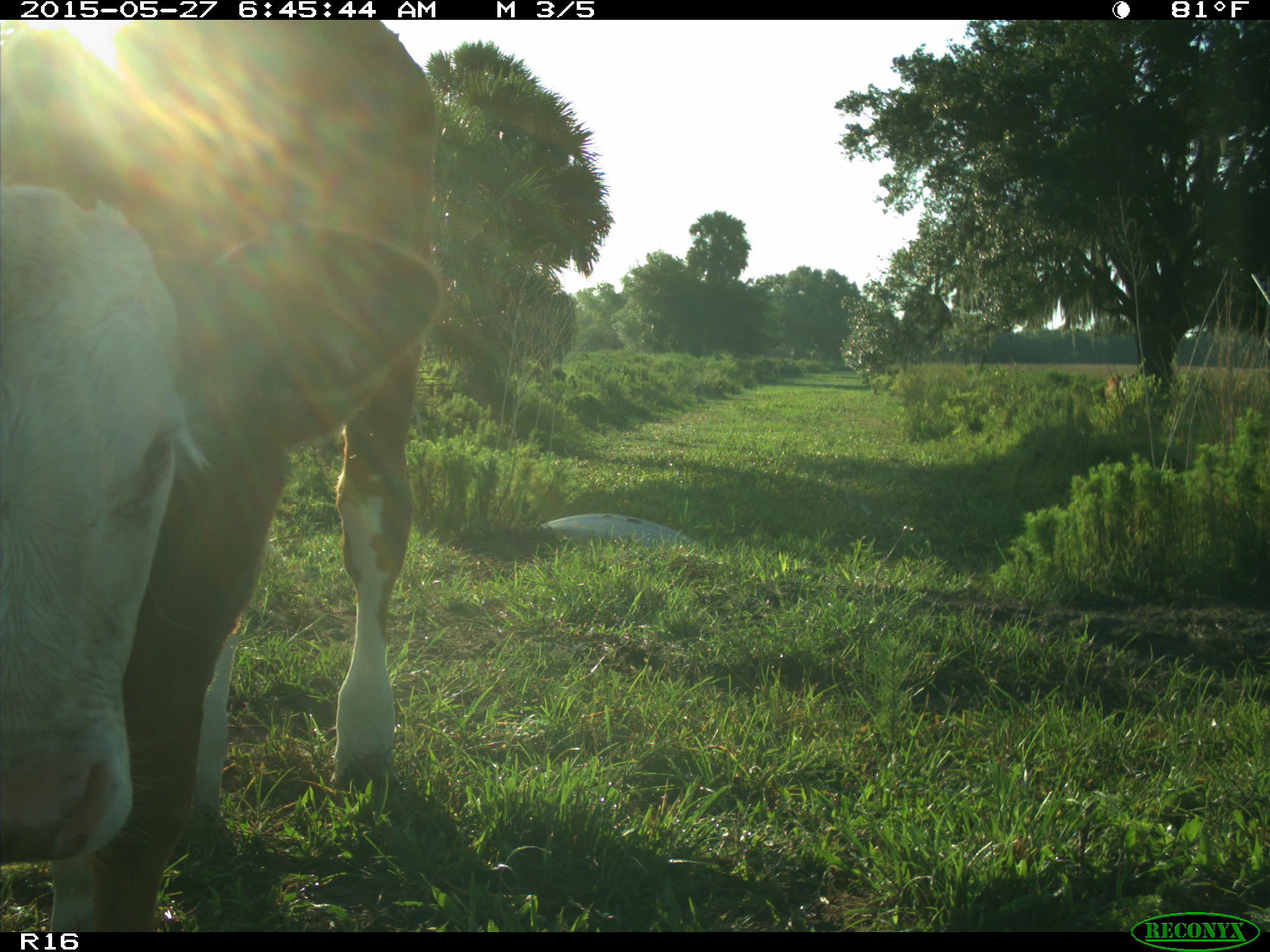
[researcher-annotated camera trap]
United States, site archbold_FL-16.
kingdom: Animalia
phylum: Chordata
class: Mammalia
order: Artiodactyla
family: Bovidae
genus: Bos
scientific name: Bos taurus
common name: domestic cow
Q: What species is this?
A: Bos taurus (domestic cow).